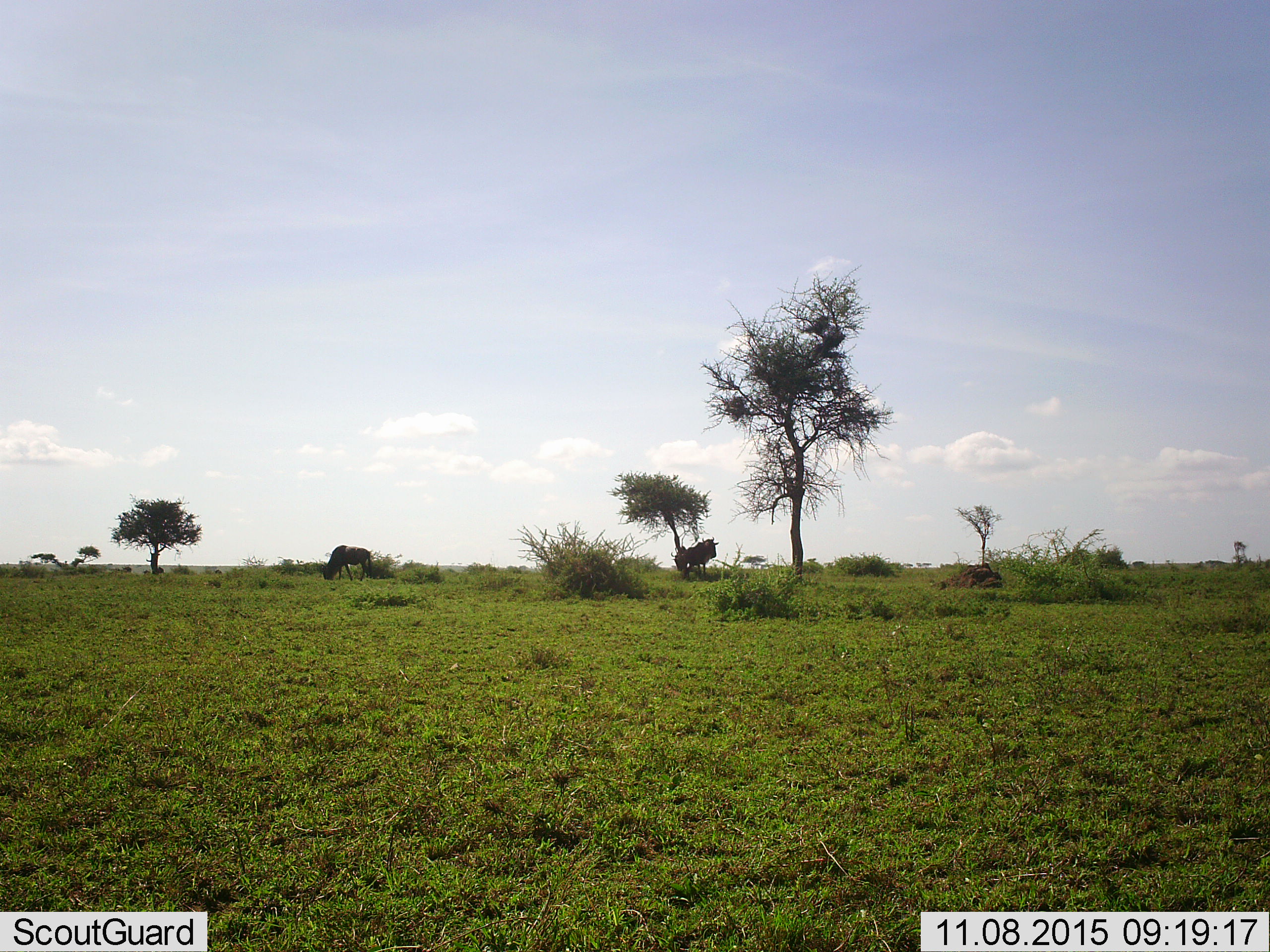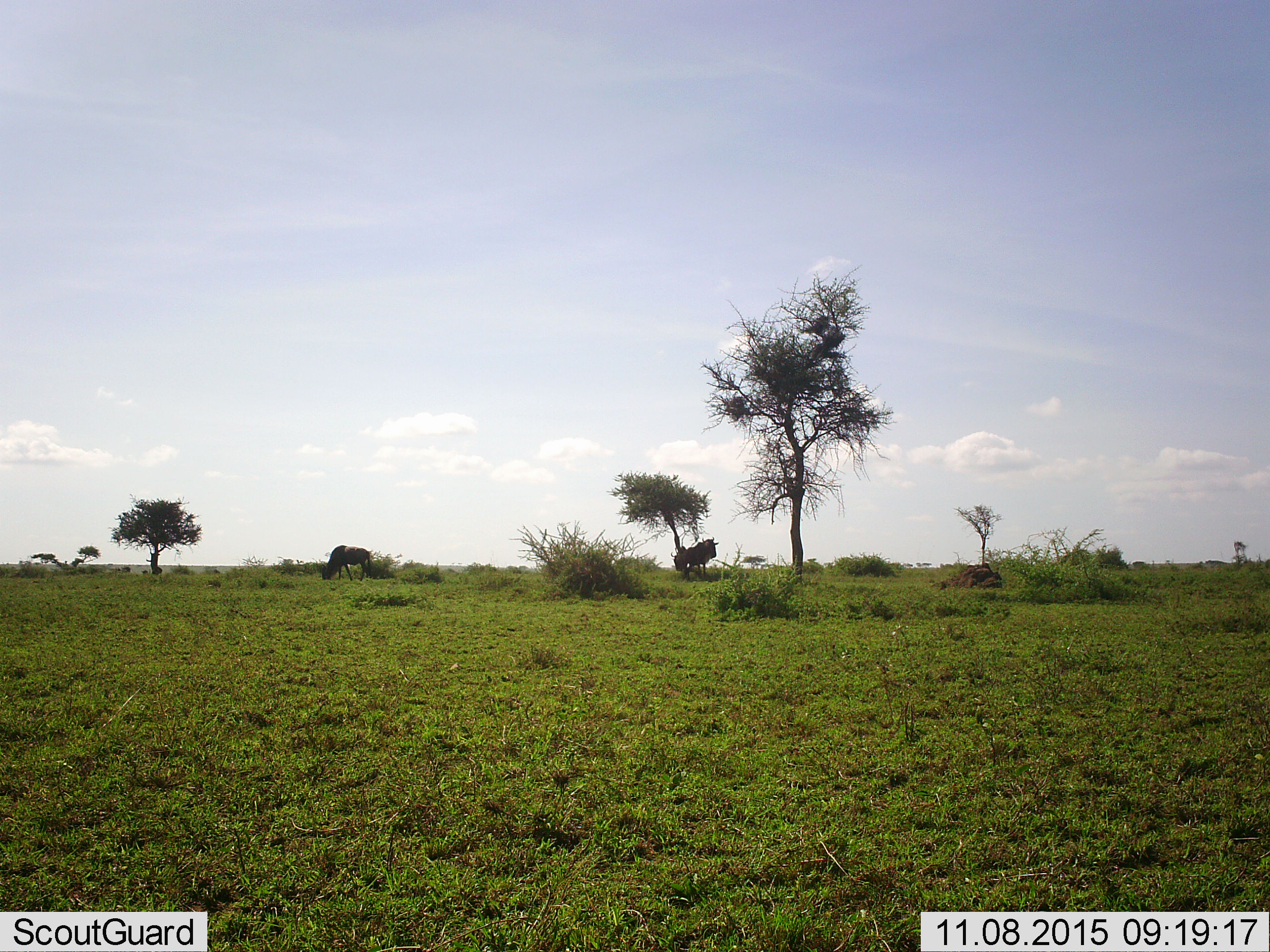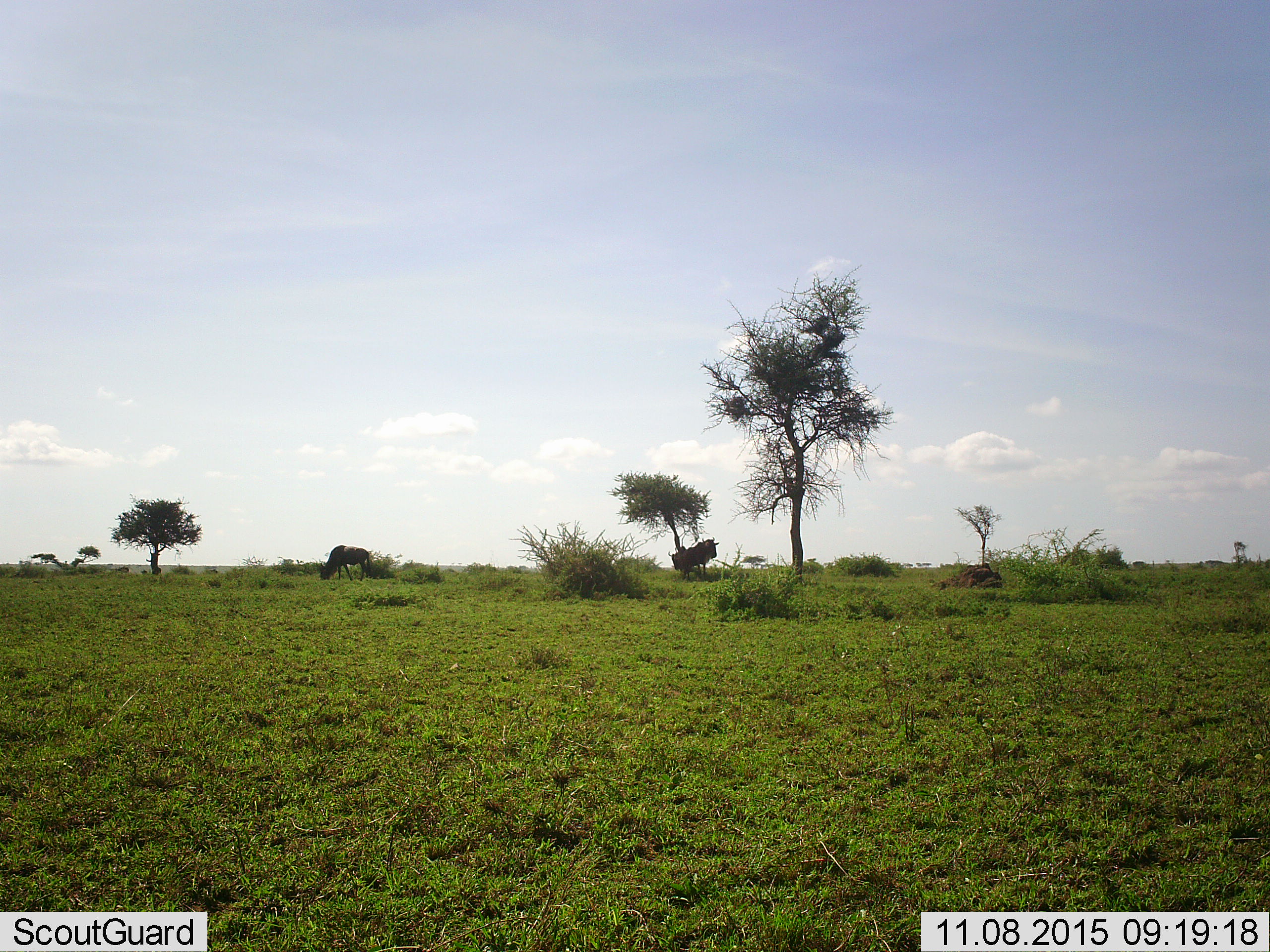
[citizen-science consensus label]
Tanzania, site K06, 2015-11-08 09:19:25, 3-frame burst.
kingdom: Animalia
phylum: Chordata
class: Mammalia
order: Artiodactyla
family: Bovidae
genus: Connochaetes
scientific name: Connochaetes taurinus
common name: blue wildebeest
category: wildebeest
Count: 3.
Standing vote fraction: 57%.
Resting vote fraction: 29%.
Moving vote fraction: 14%.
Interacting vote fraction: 0%.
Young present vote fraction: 0%.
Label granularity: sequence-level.